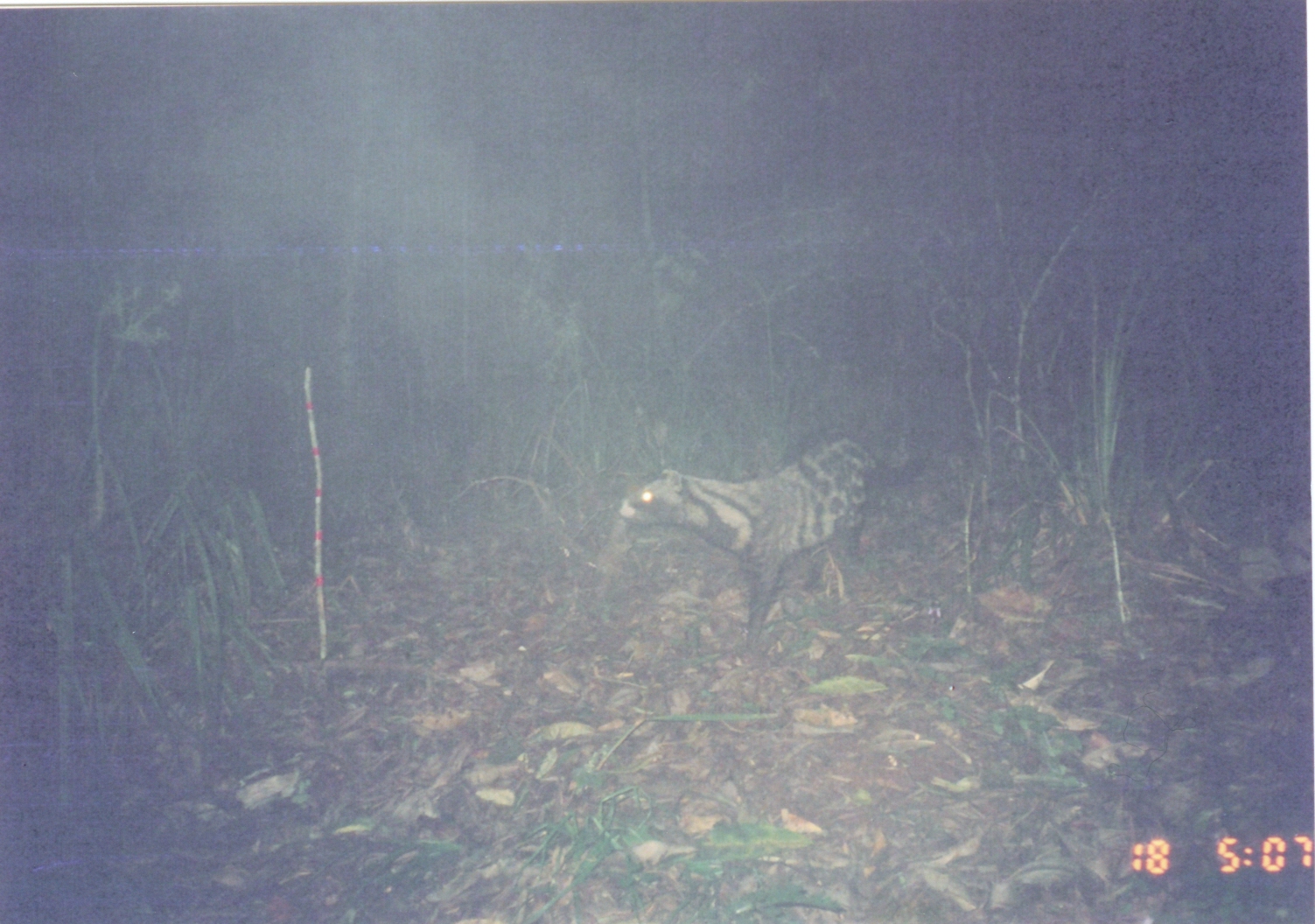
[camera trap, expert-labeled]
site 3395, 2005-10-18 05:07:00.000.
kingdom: Animalia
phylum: Chordata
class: Mammalia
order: Carnivora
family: Viverridae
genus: Civettictis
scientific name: Civettictis civetta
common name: african civet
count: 1